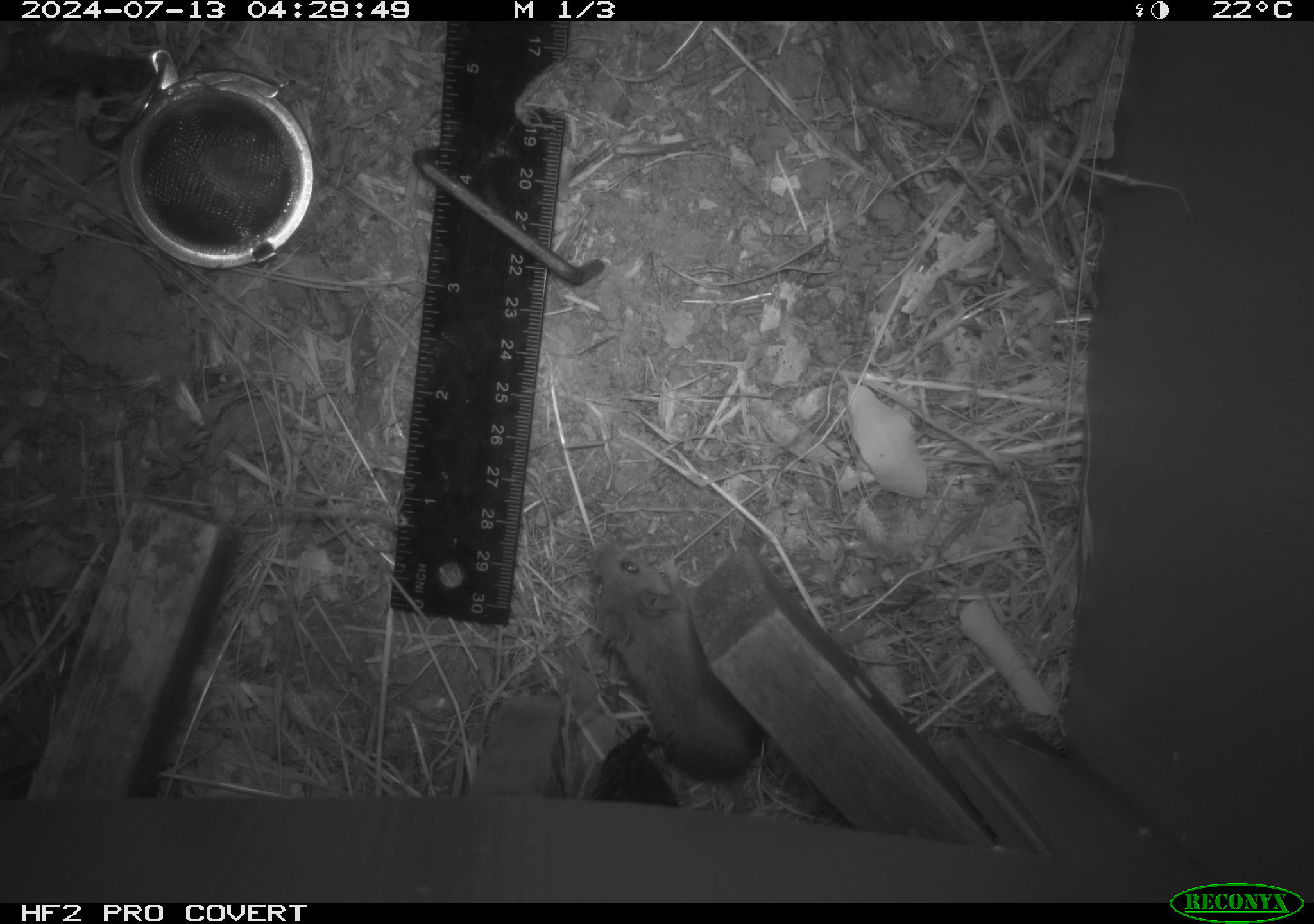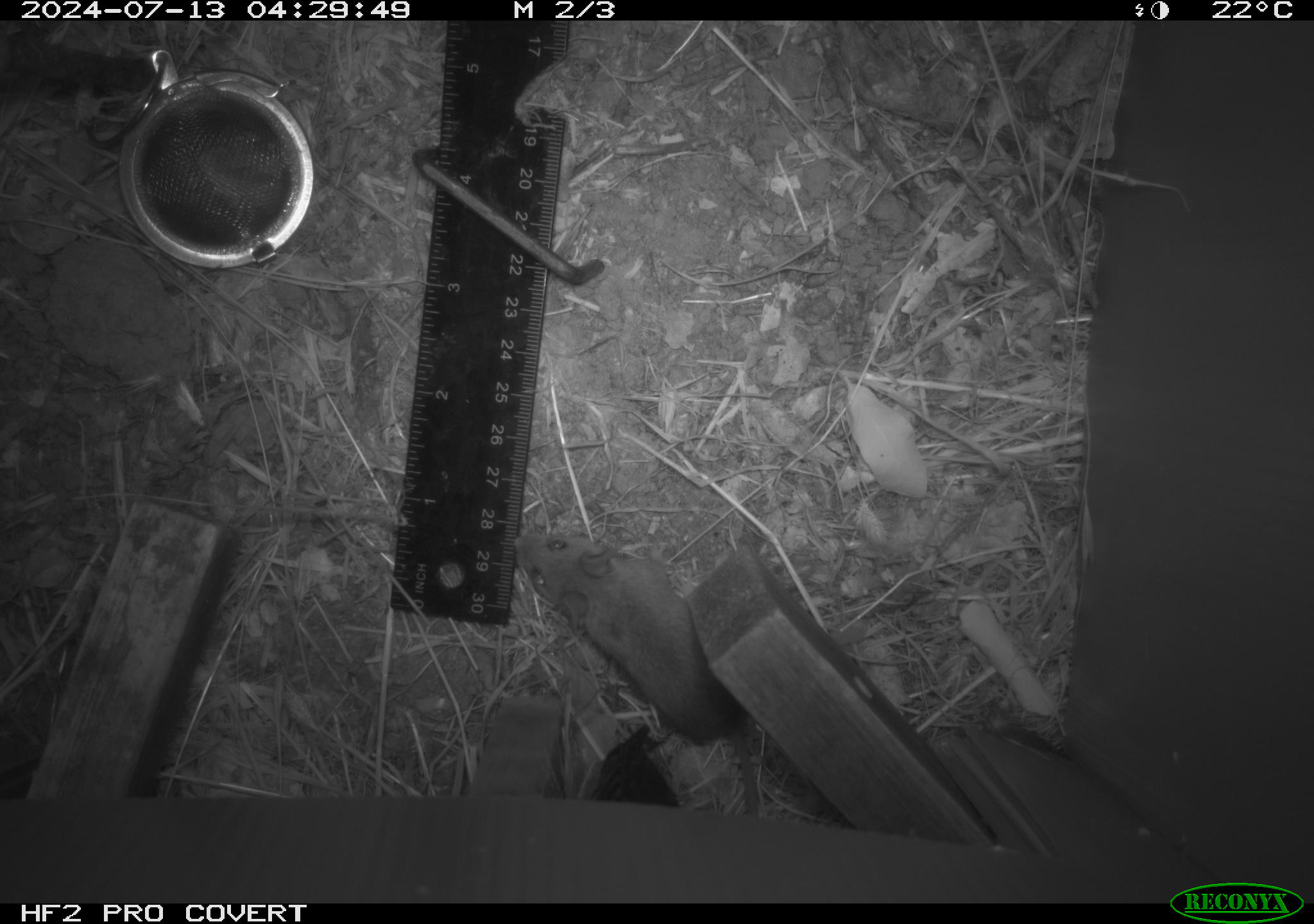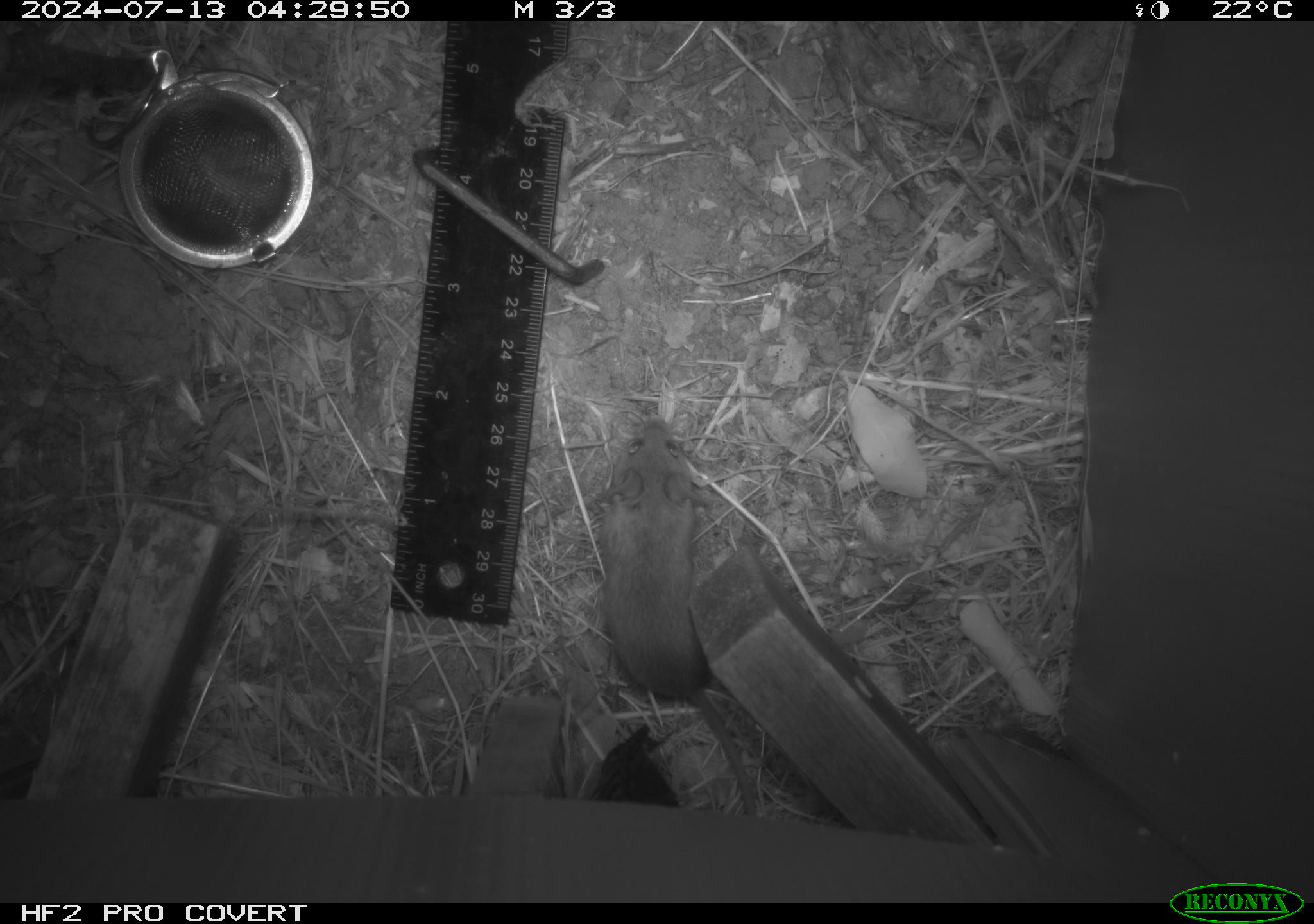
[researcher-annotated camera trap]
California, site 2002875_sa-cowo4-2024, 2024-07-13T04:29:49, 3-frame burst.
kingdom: Animalia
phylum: Chordata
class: Mammalia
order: Rodentia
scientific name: Rodentia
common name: mouse species